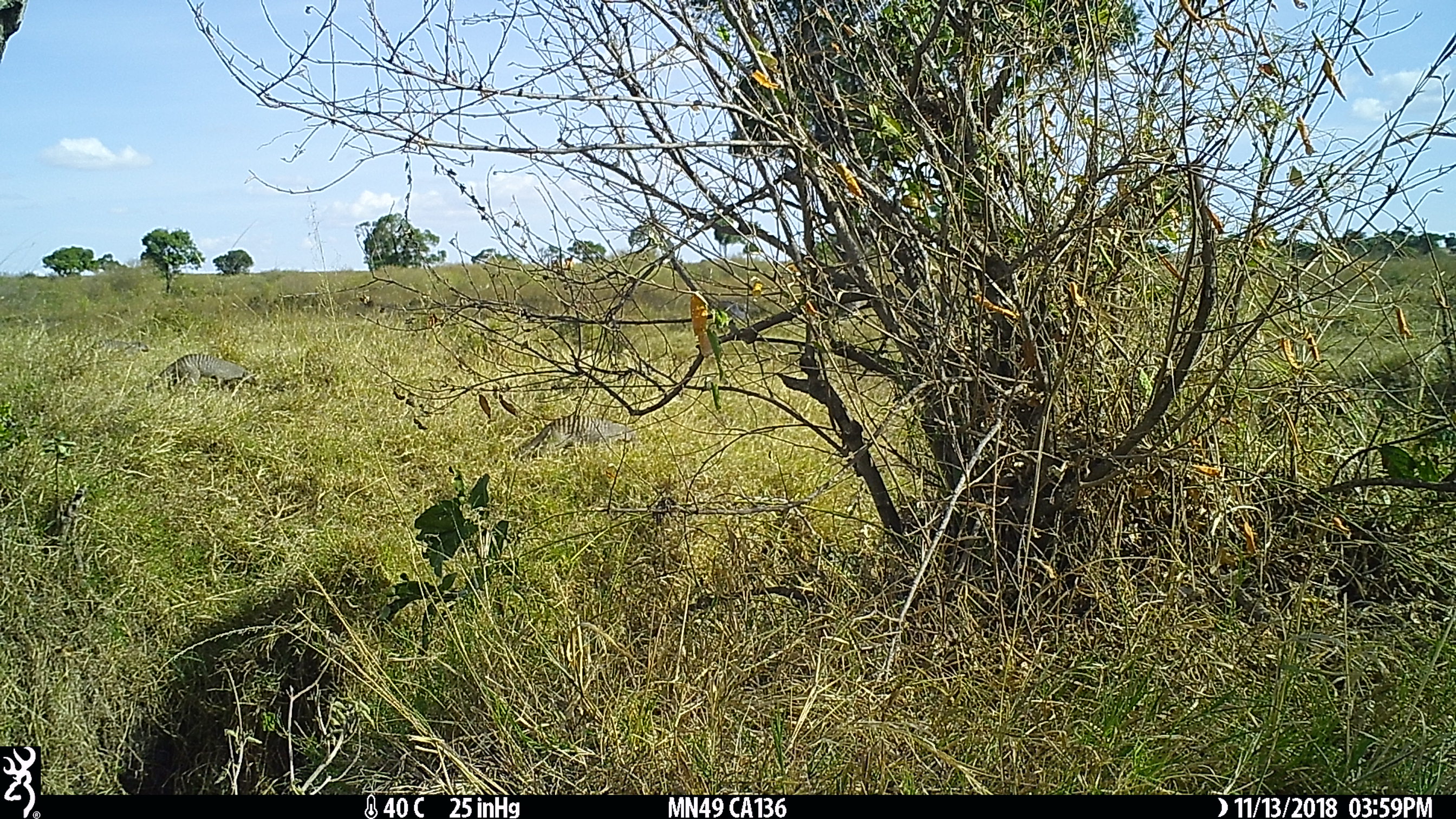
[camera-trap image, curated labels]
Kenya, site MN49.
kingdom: Animalia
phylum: Chordata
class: Mammalia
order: Carnivora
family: Herpestidae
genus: Mungos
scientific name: Mungos mungo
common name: banded mongoose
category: mongoose banded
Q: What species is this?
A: Mongoose banded (banded mongoose) (Mungos mungo).